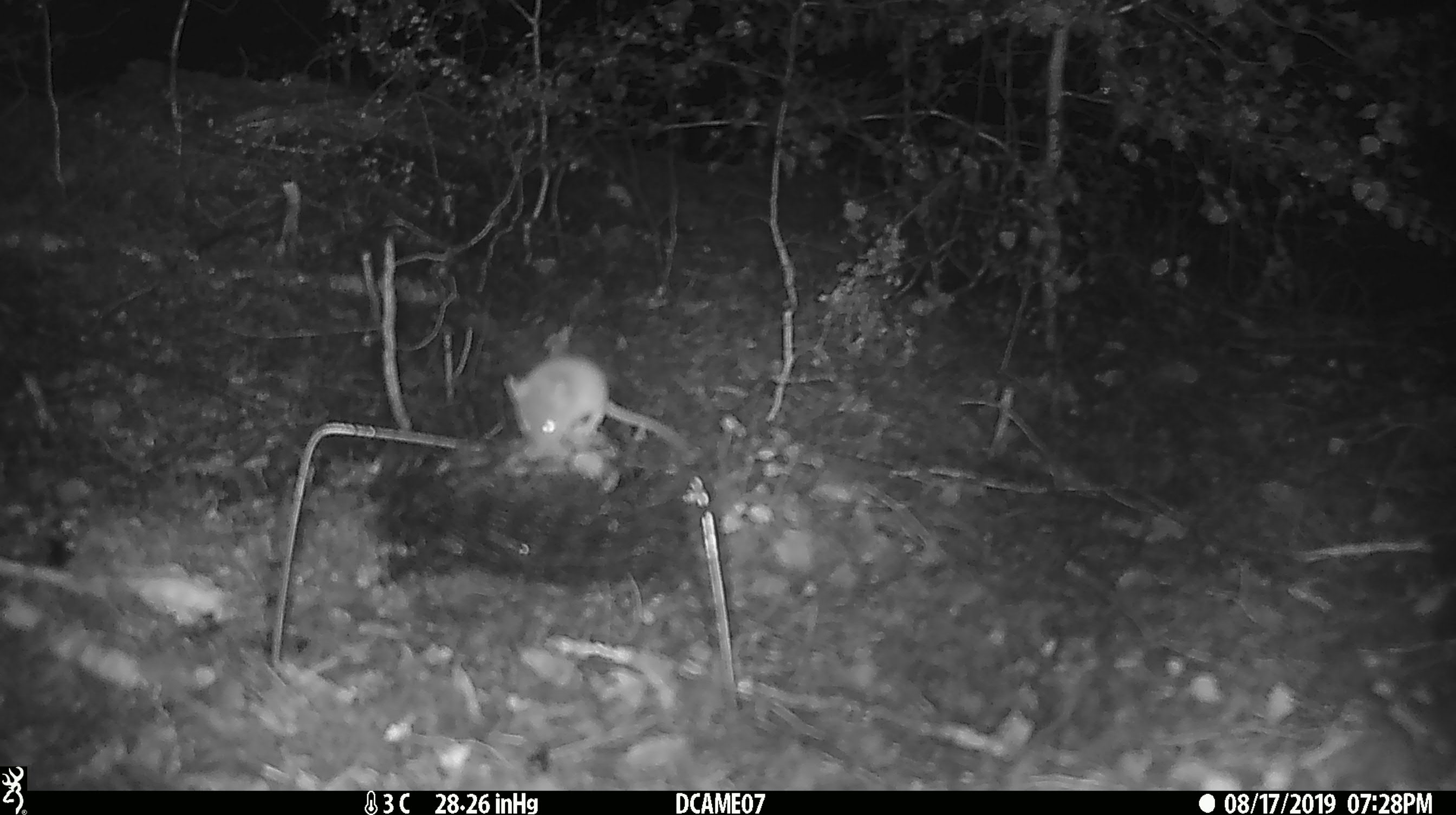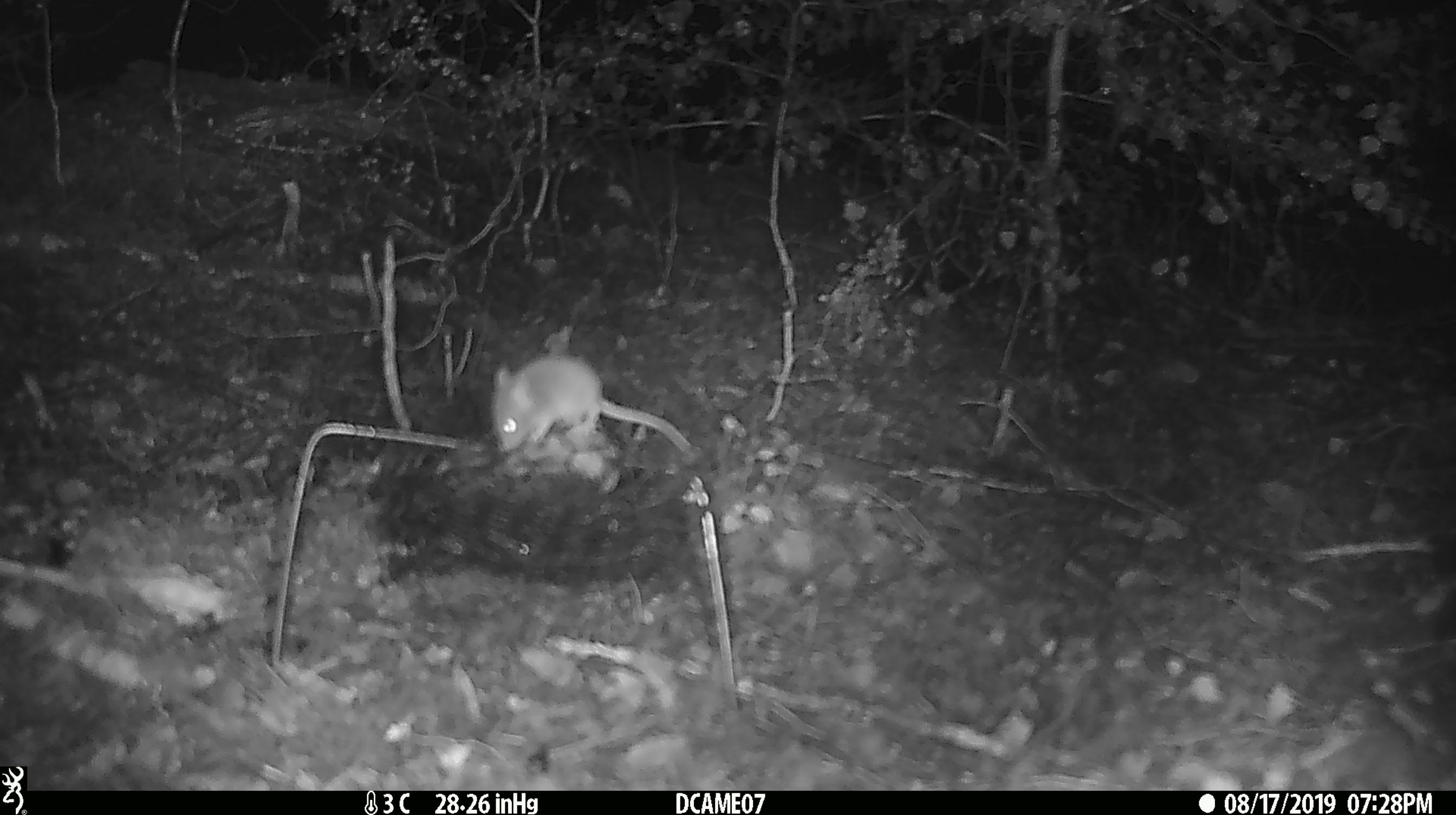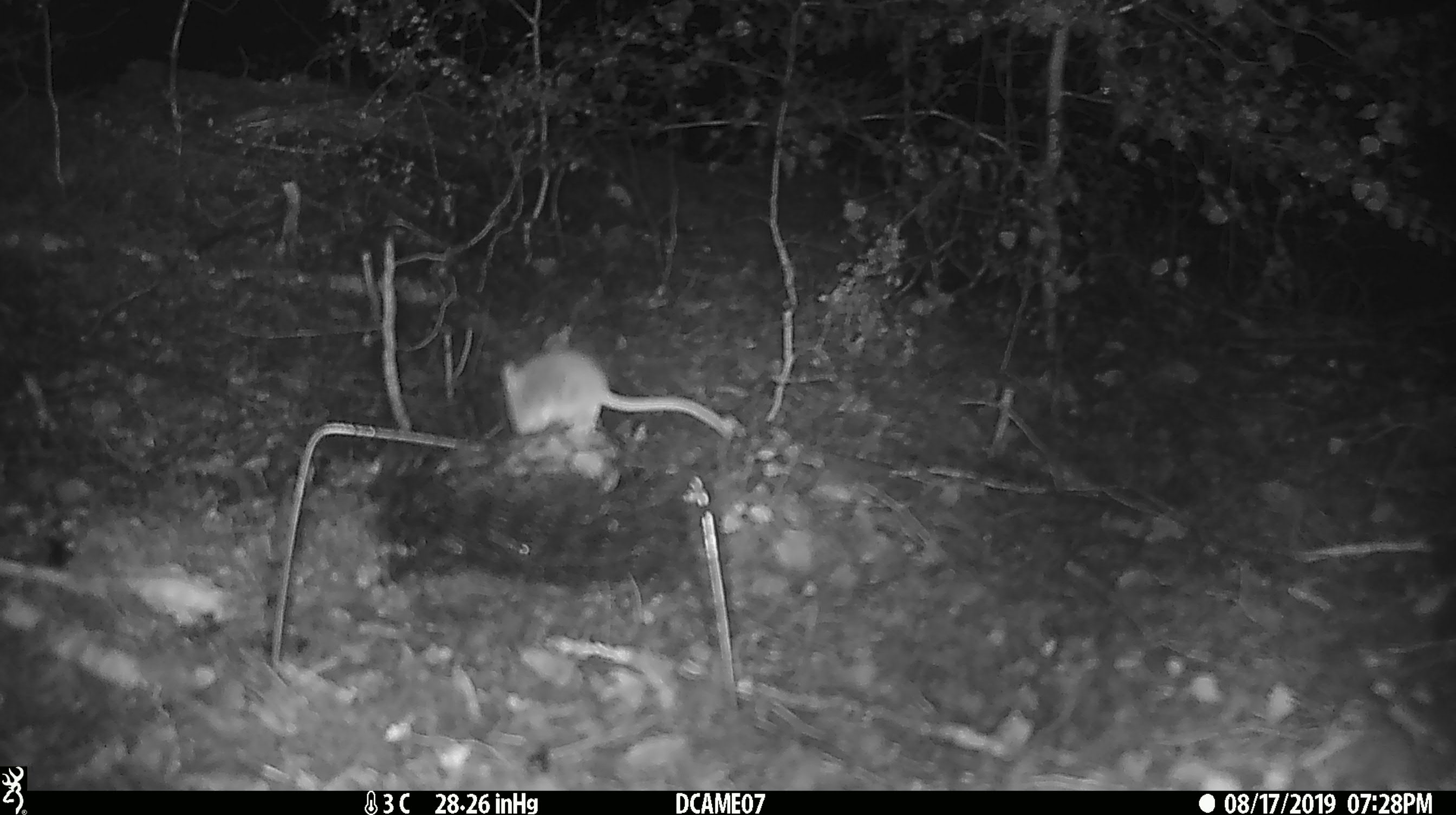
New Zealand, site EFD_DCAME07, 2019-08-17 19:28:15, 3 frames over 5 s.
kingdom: Animalia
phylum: Chordata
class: Mammalia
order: Rodentia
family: Muridae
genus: Mus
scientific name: Mus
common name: mouse